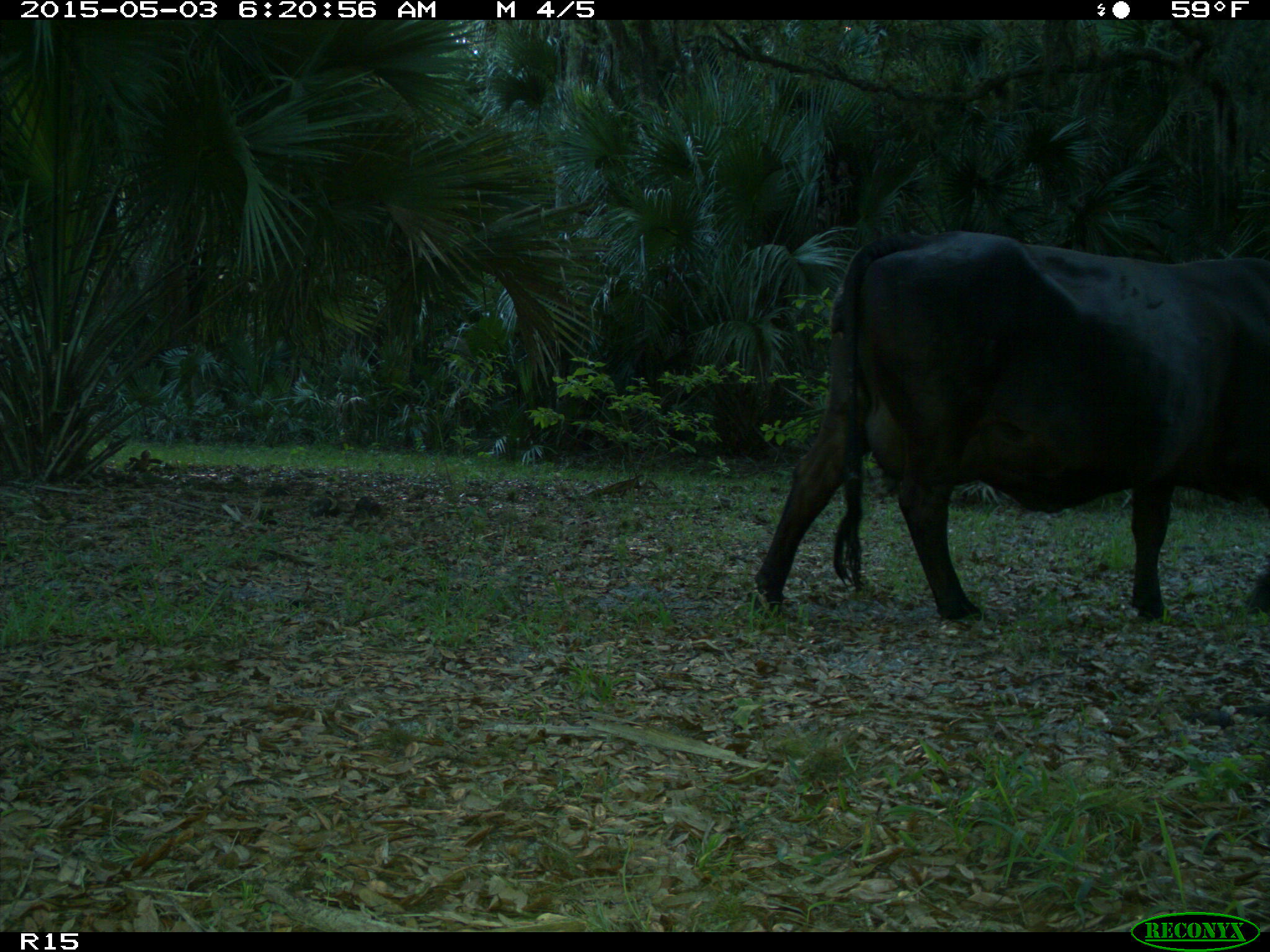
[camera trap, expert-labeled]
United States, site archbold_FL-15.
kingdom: Animalia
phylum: Chordata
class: Mammalia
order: Artiodactyla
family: Bovidae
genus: Bos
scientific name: Bos taurus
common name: domestic cow